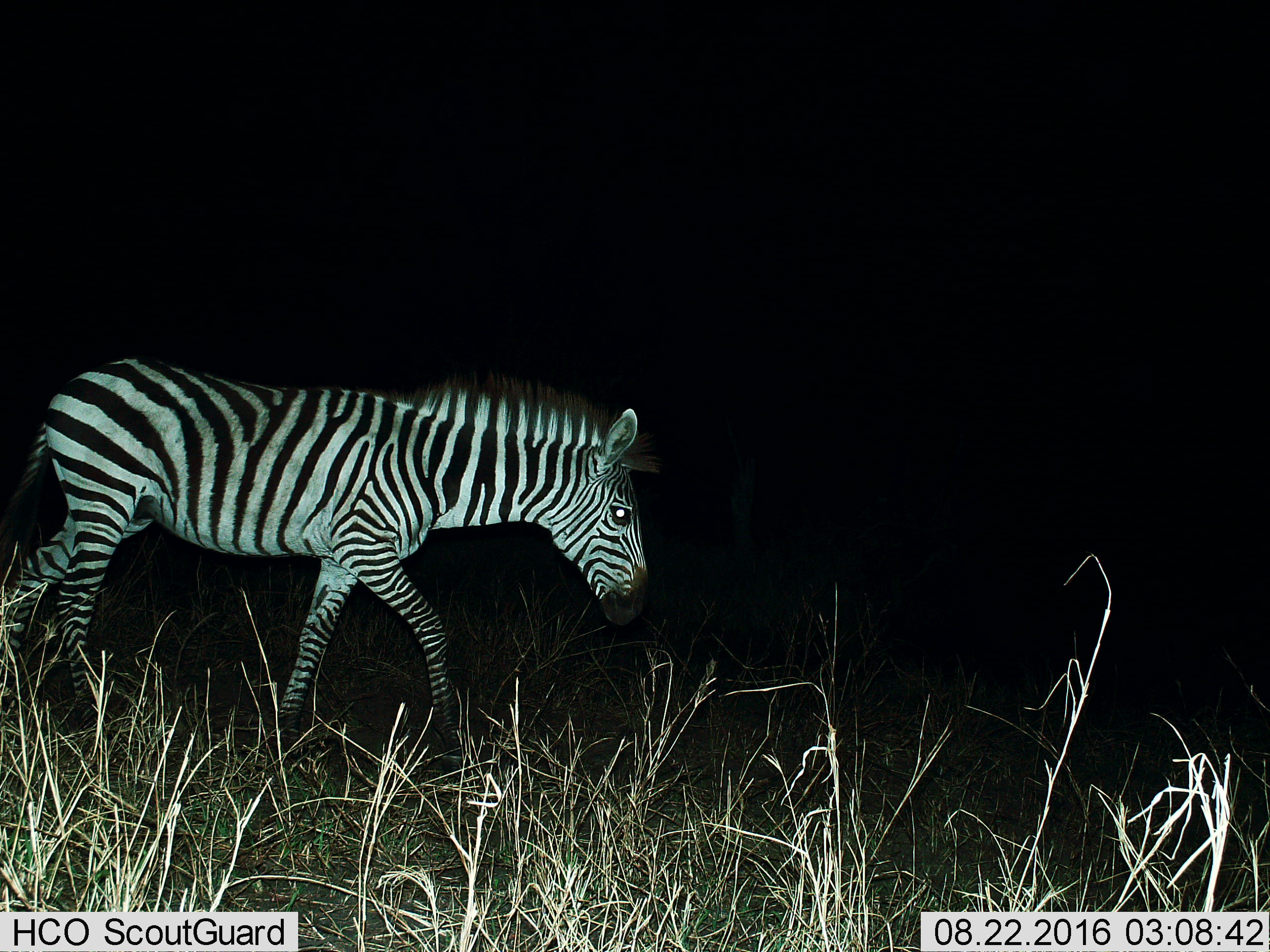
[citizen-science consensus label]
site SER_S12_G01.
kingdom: Animalia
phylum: Chordata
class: Mammalia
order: Perissodactyla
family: Equidae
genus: Equus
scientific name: Equus quagga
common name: plains zebra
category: zebraplains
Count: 1.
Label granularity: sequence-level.